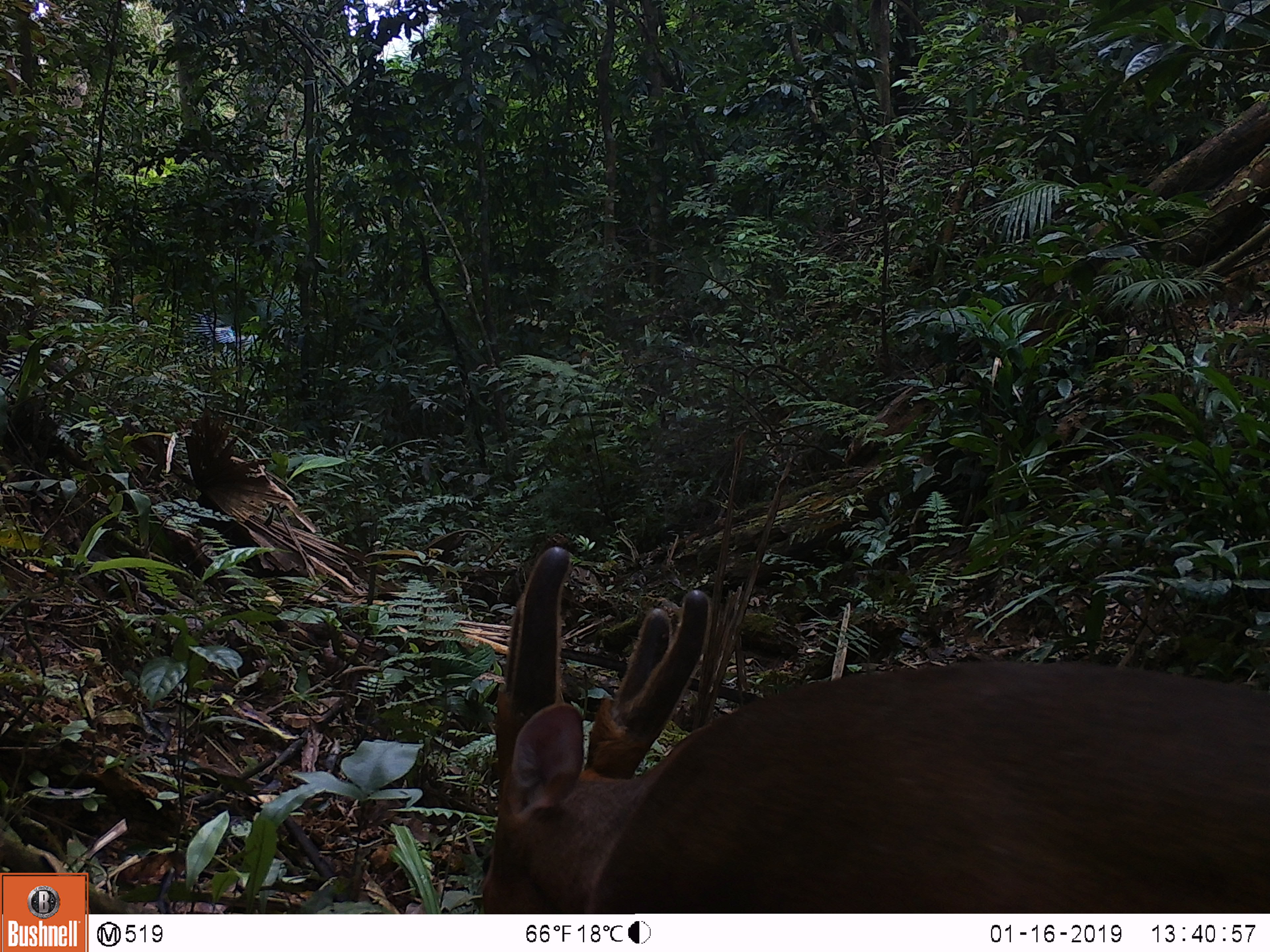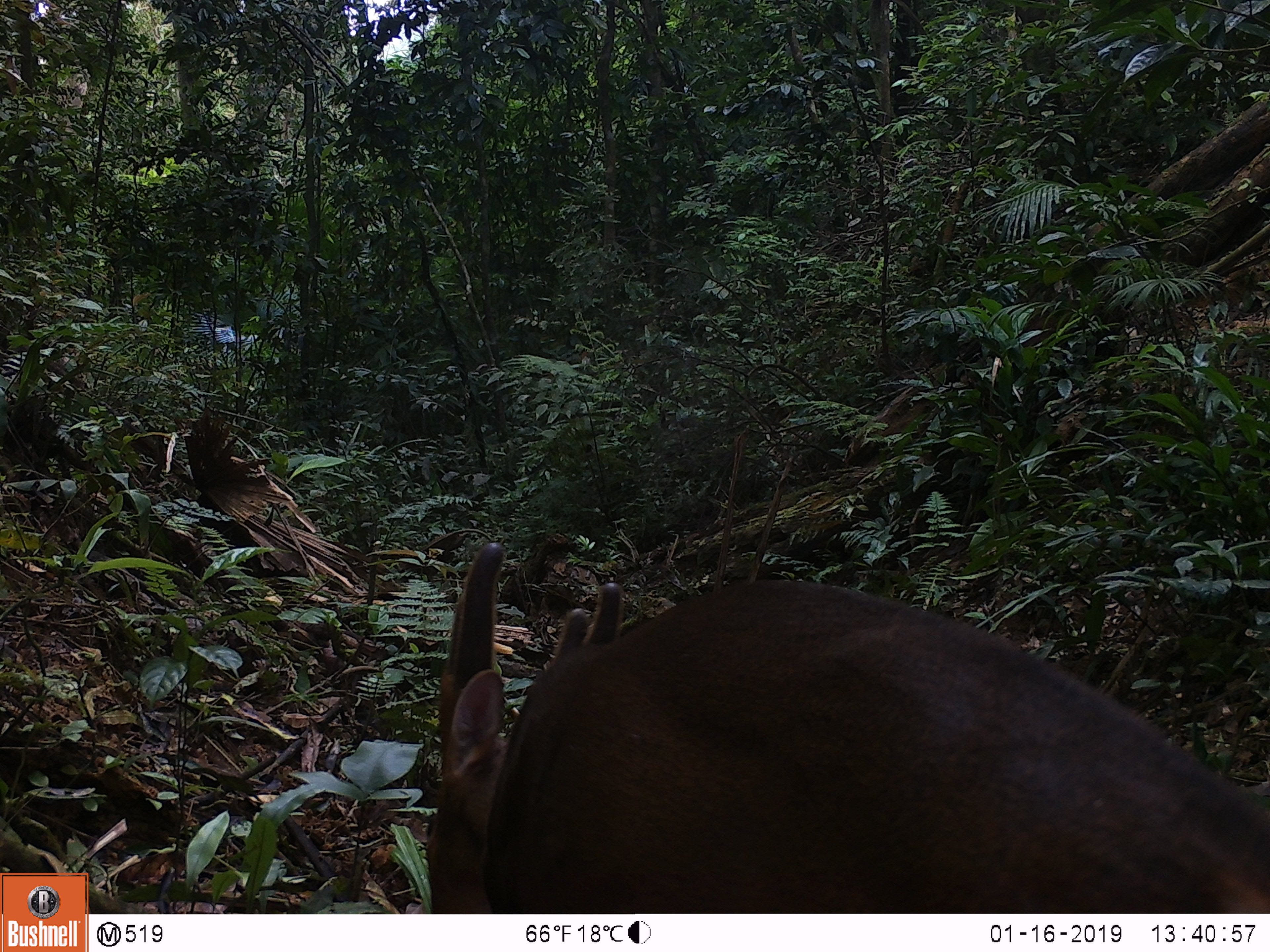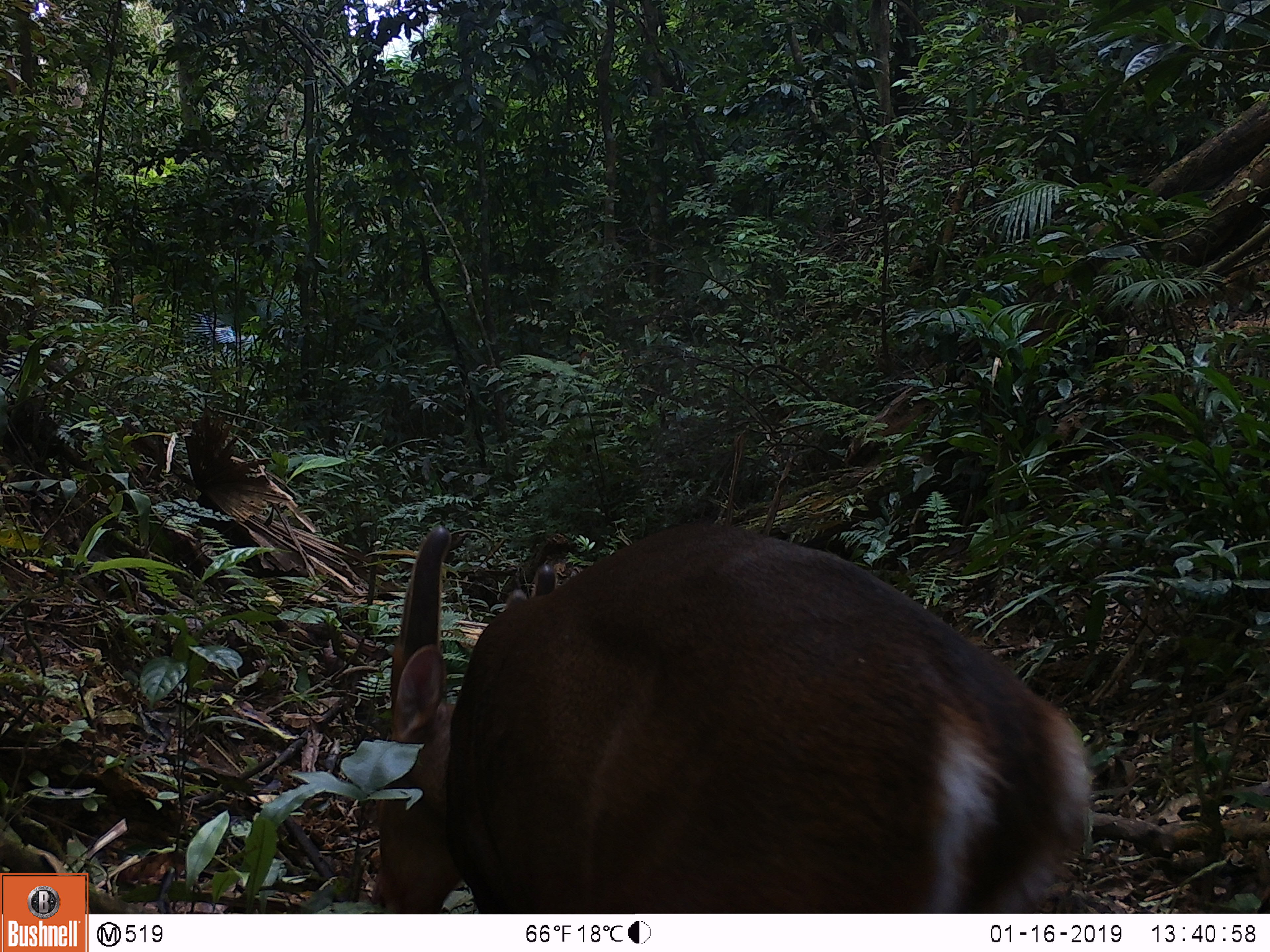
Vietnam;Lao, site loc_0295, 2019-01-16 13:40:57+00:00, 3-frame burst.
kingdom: Animalia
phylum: Chordata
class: Mammalia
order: Artiodactyla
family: Cervidae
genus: Muntiacus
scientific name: Muntiacus vuquangensis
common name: large-antlered muntjac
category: large antlered muntjac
Large antlered muntjac (large-antlered muntjac) (Muntiacus vuquangensis). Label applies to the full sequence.